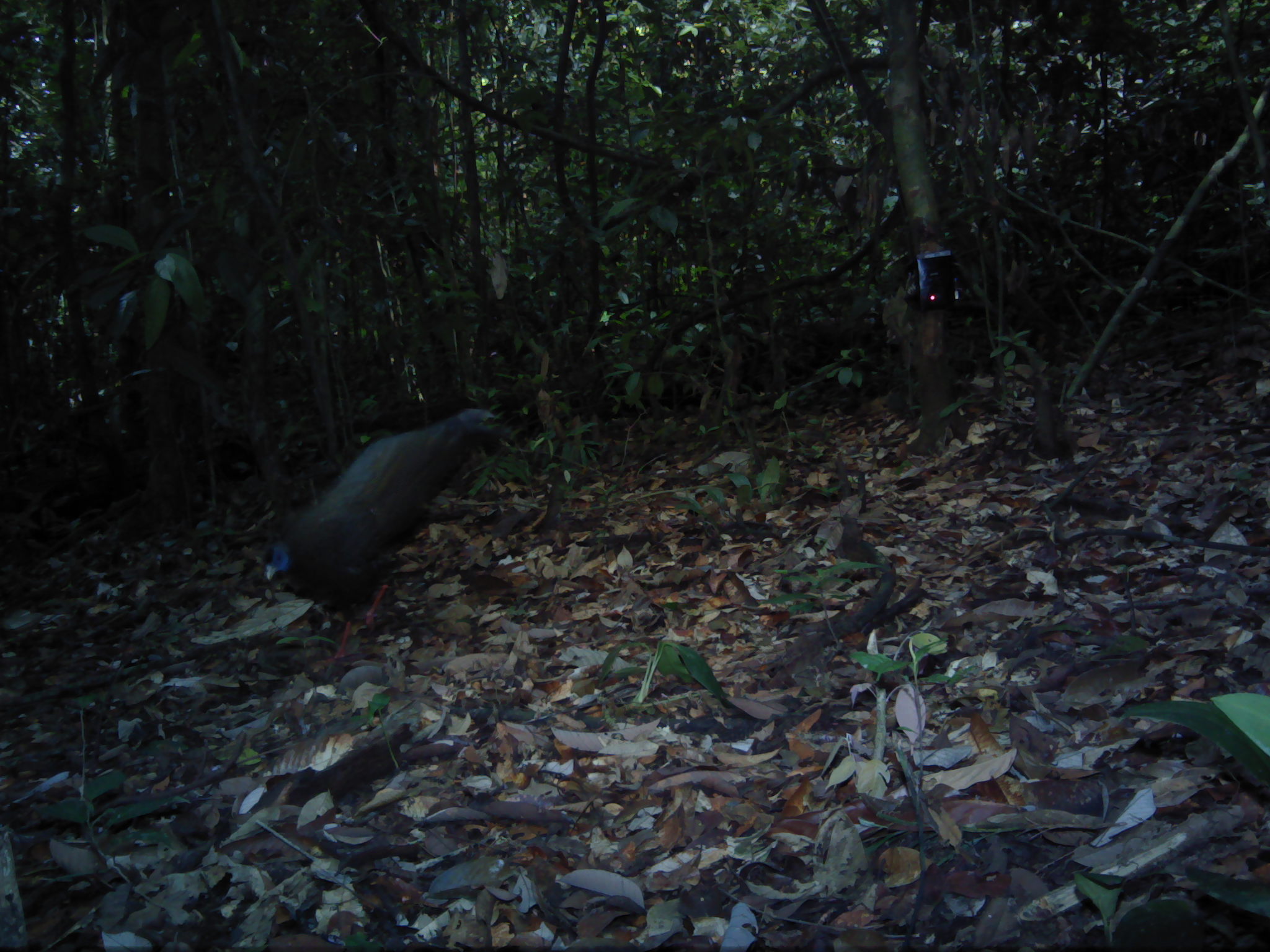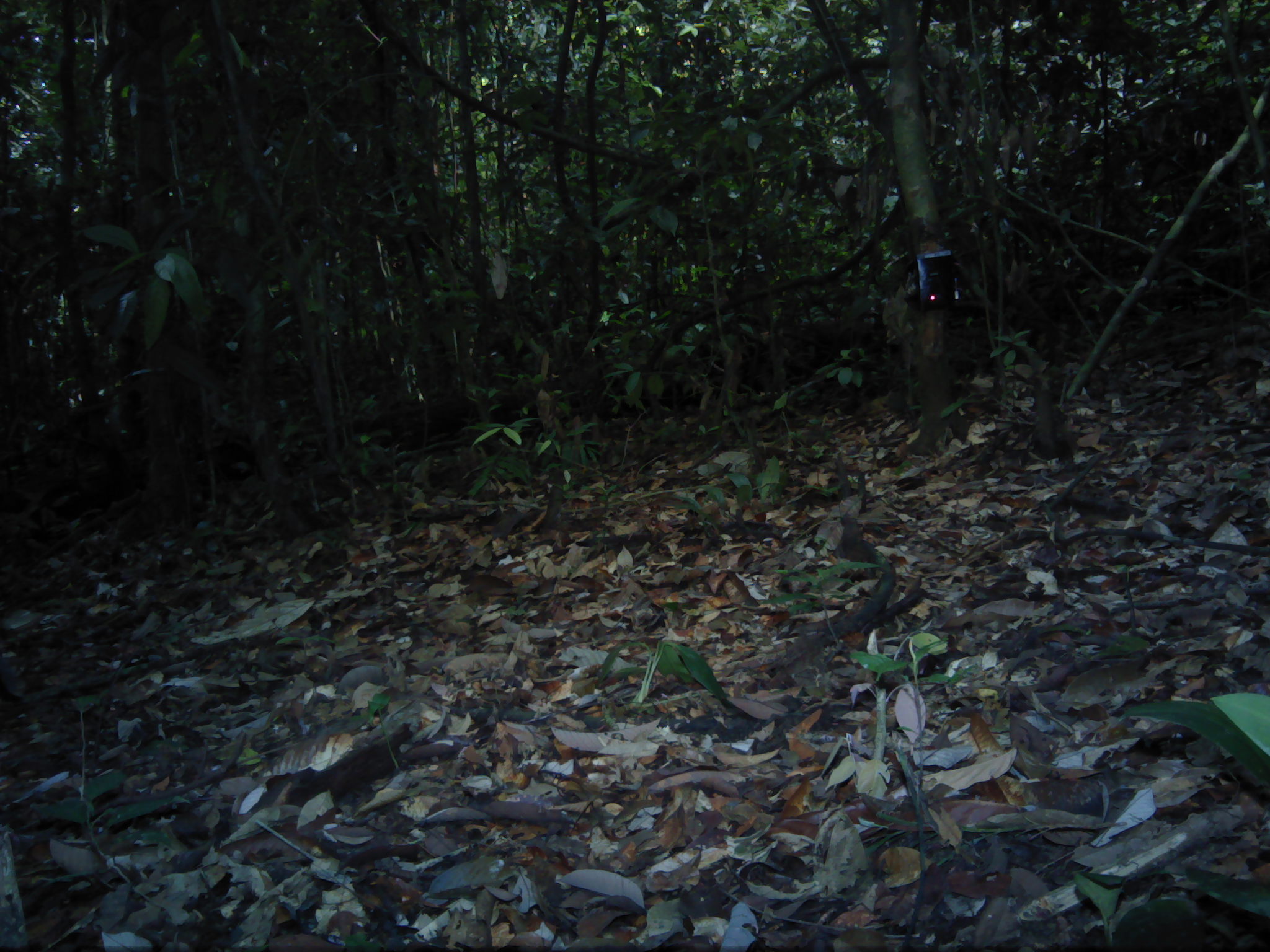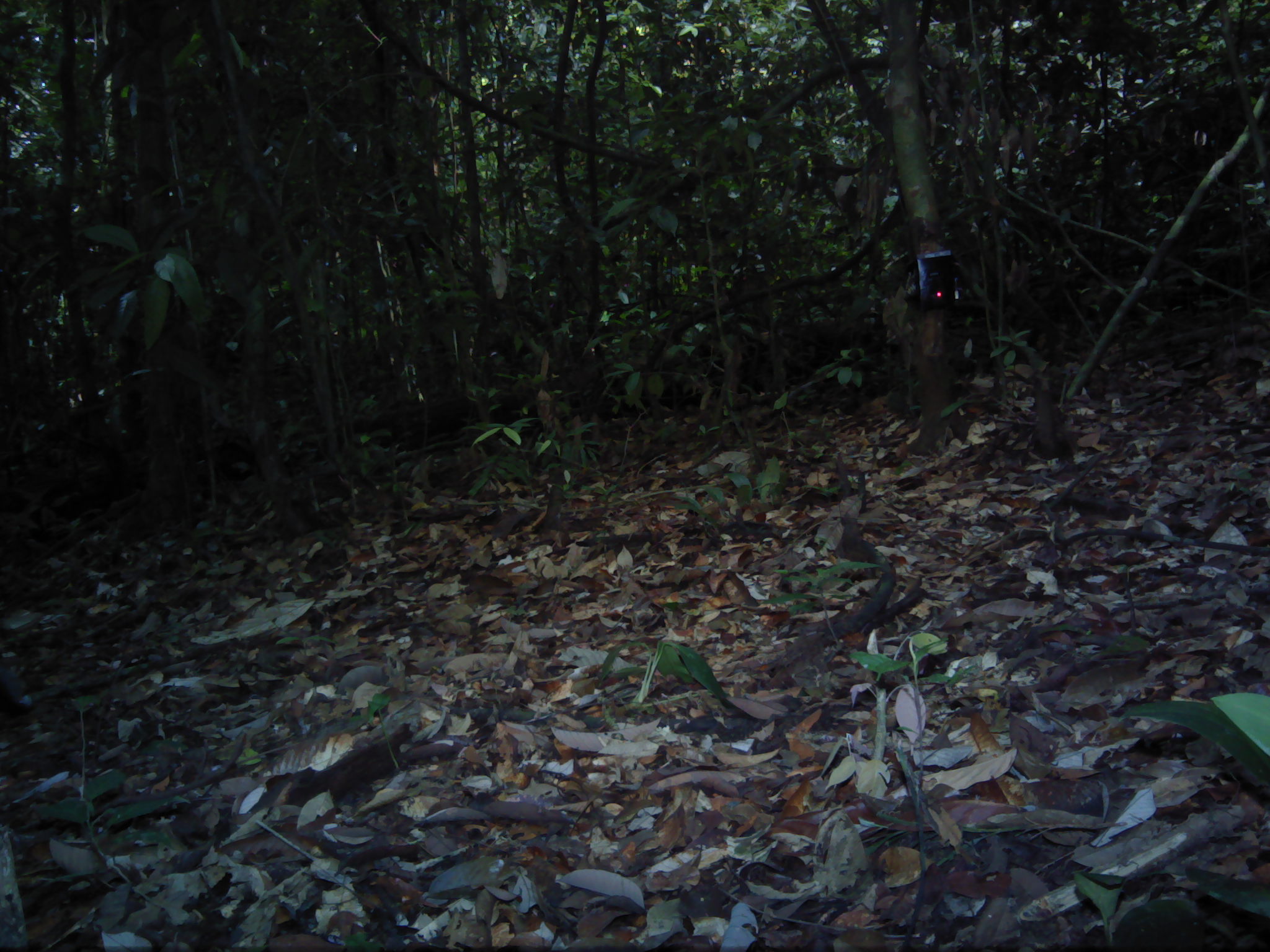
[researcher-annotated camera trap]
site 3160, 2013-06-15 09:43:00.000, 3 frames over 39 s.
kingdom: Animalia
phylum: Chordata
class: Aves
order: Galliformes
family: Phasianidae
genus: Argusianus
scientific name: Argusianus argus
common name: great argus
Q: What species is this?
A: Argusianus argus (great argus).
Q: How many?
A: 1.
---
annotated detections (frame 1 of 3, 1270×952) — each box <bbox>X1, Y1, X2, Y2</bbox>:
argusianus argus: <bbox>258, 405, 497, 669</bbox>